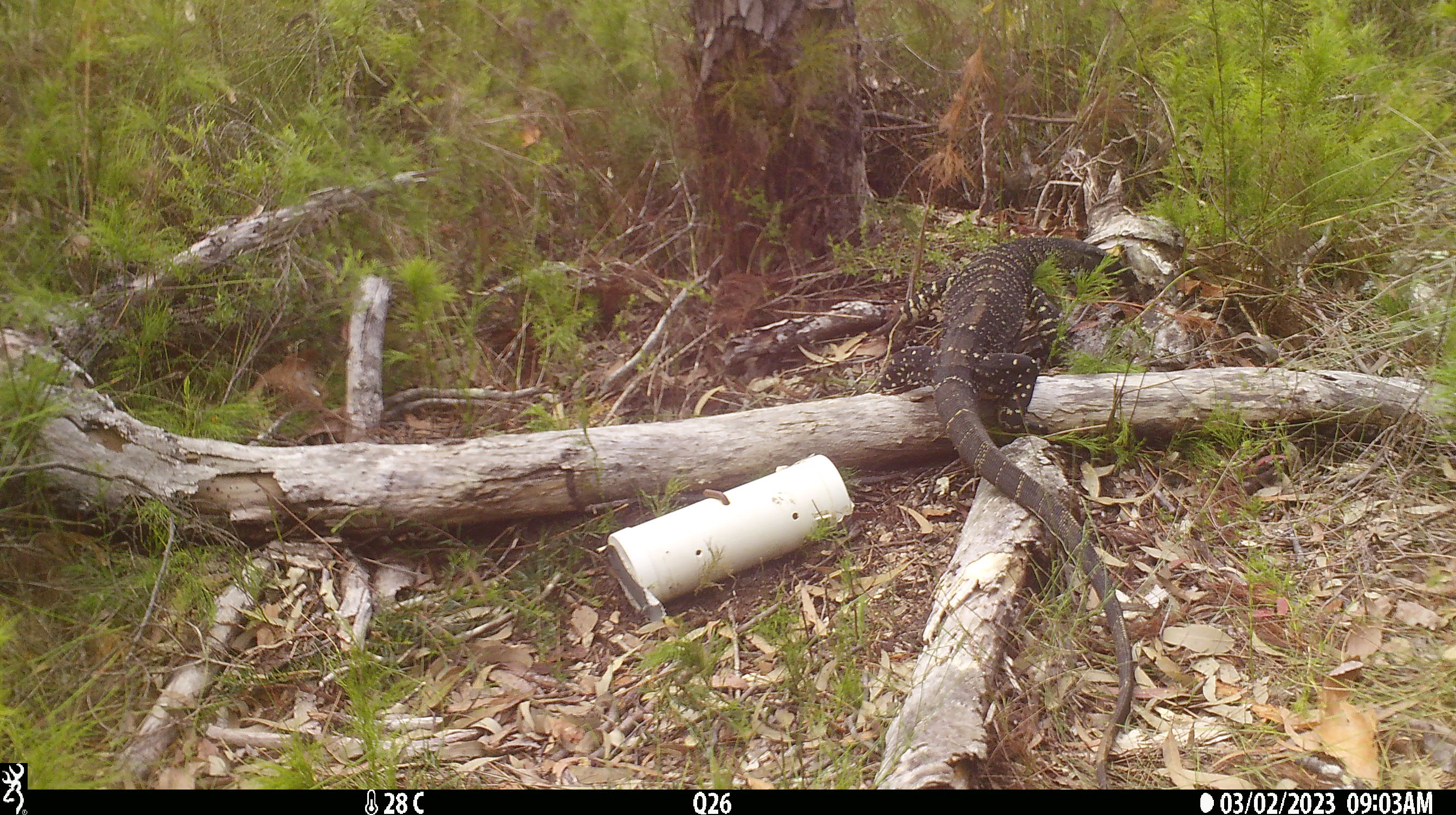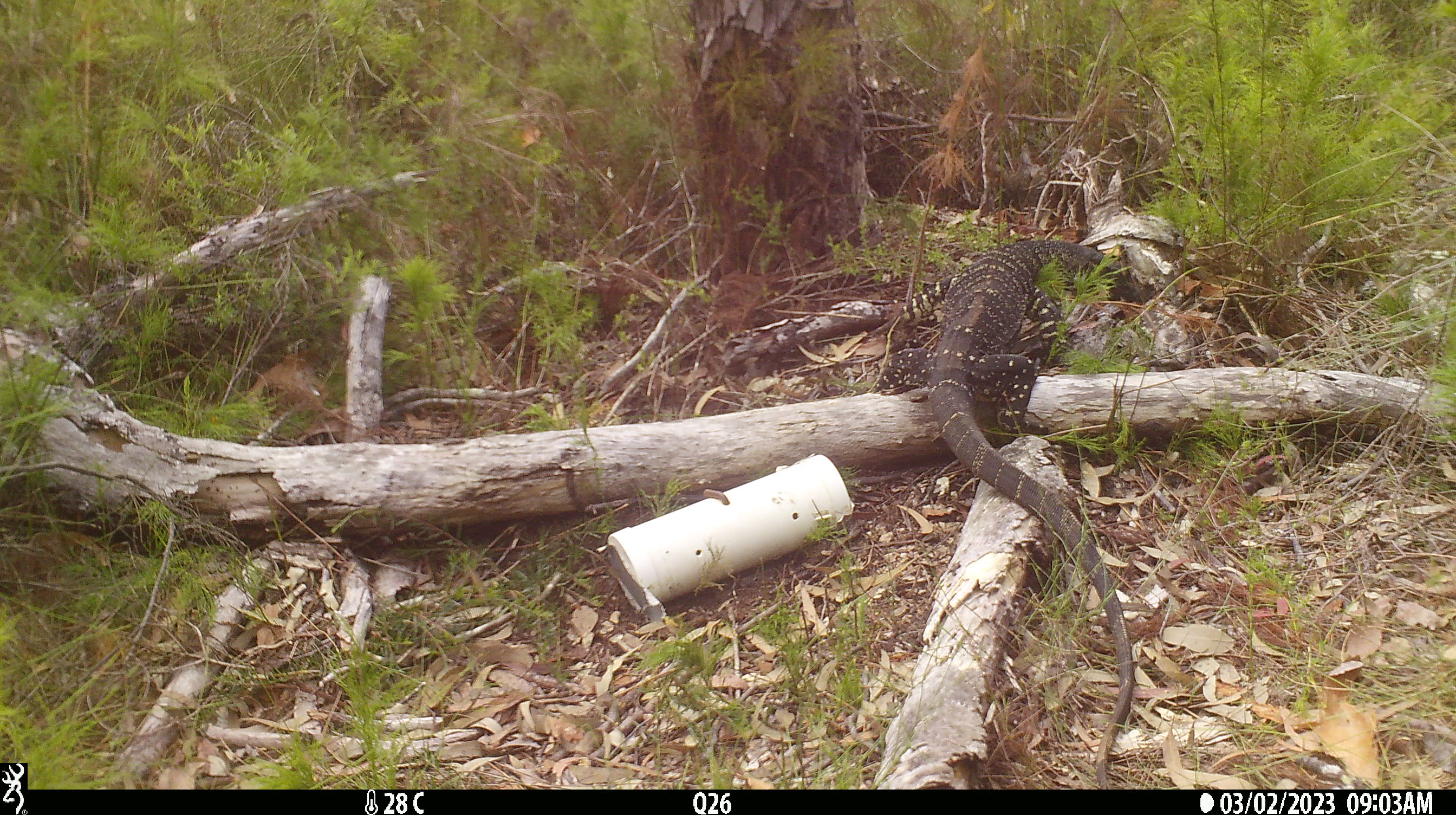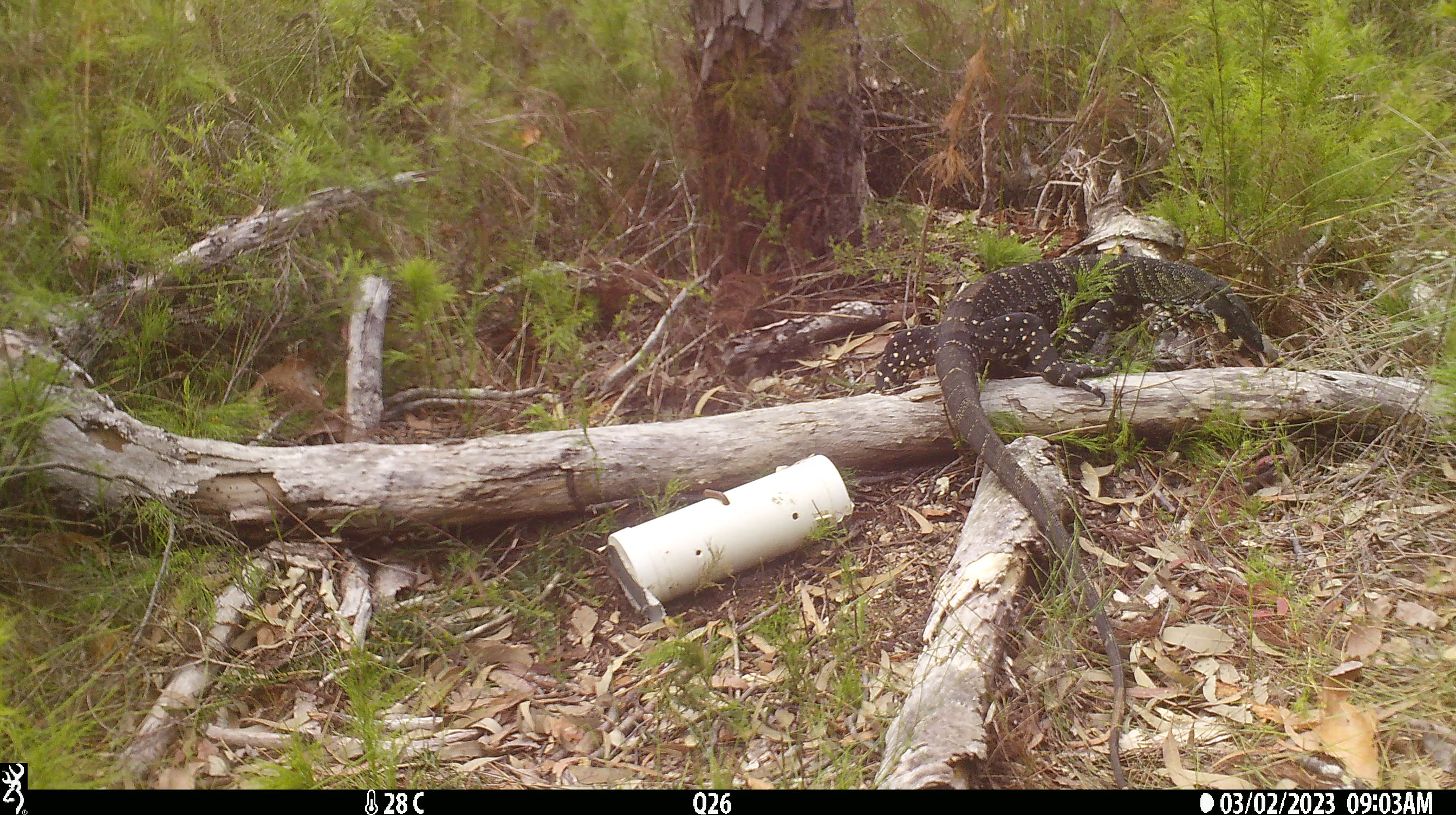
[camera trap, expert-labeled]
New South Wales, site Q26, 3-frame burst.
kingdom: Animalia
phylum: Chordata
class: Reptilia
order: Squamata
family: Varanidae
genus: Varanus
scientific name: Varanus varius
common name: lace monitor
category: goanna